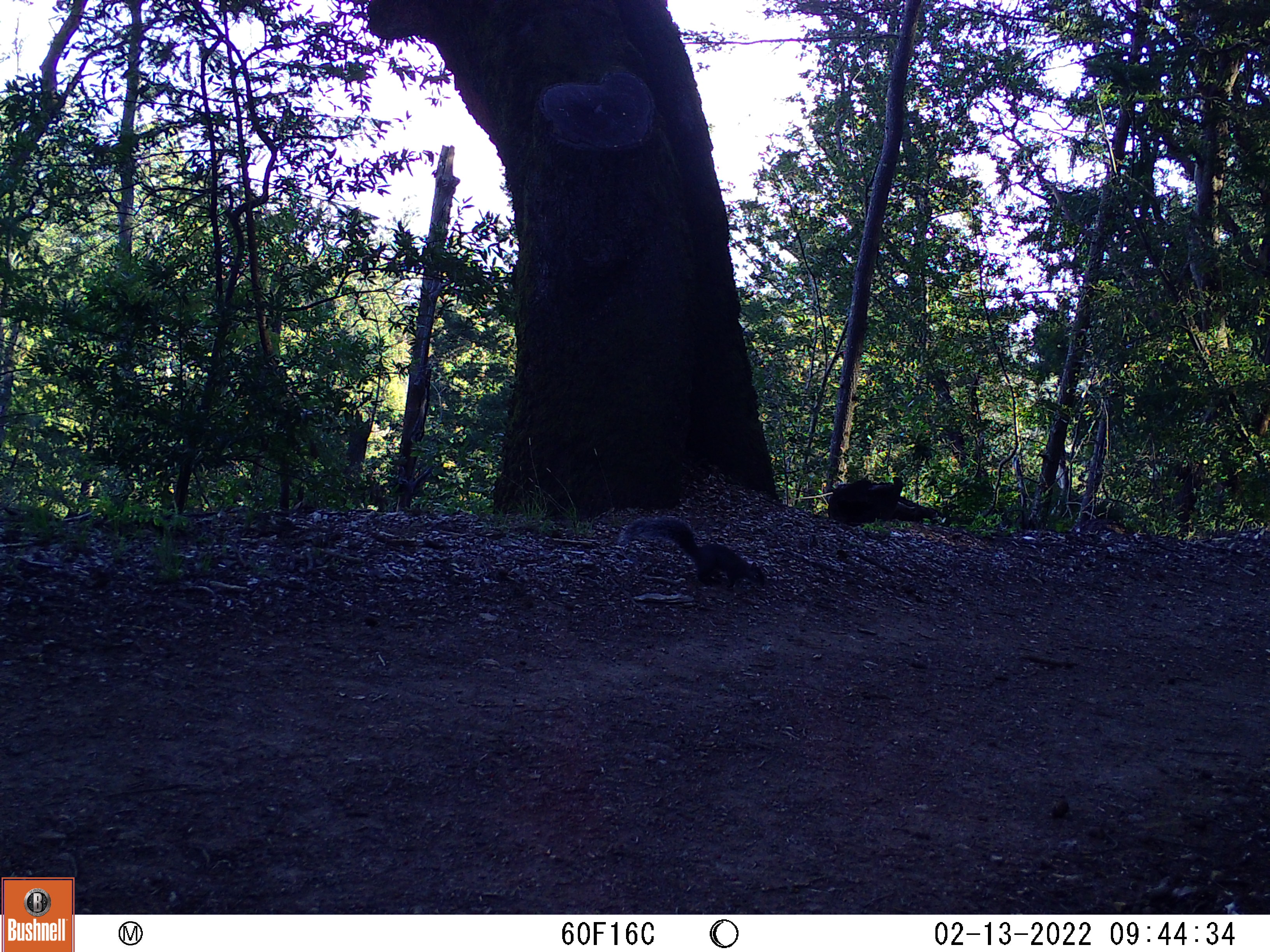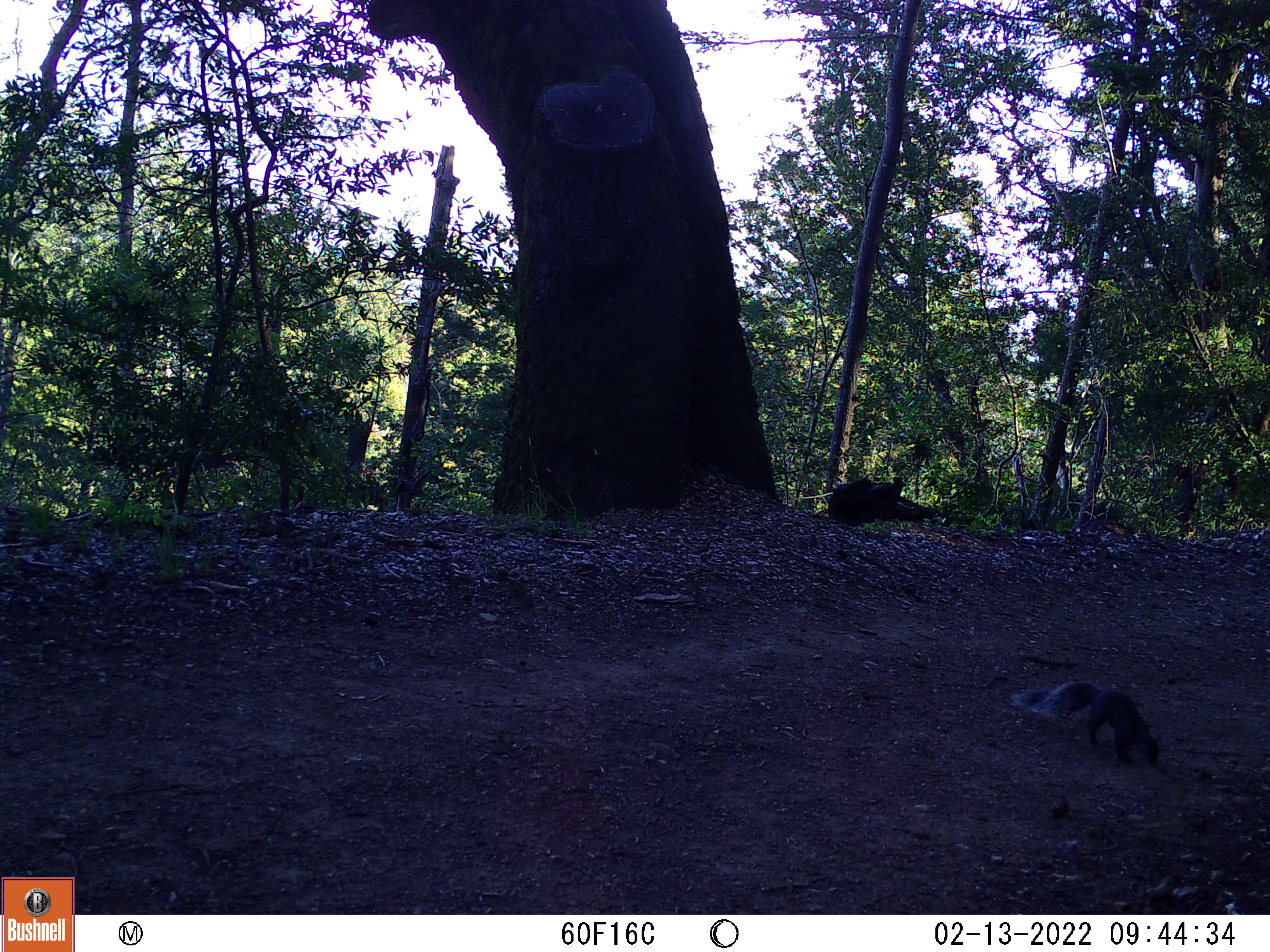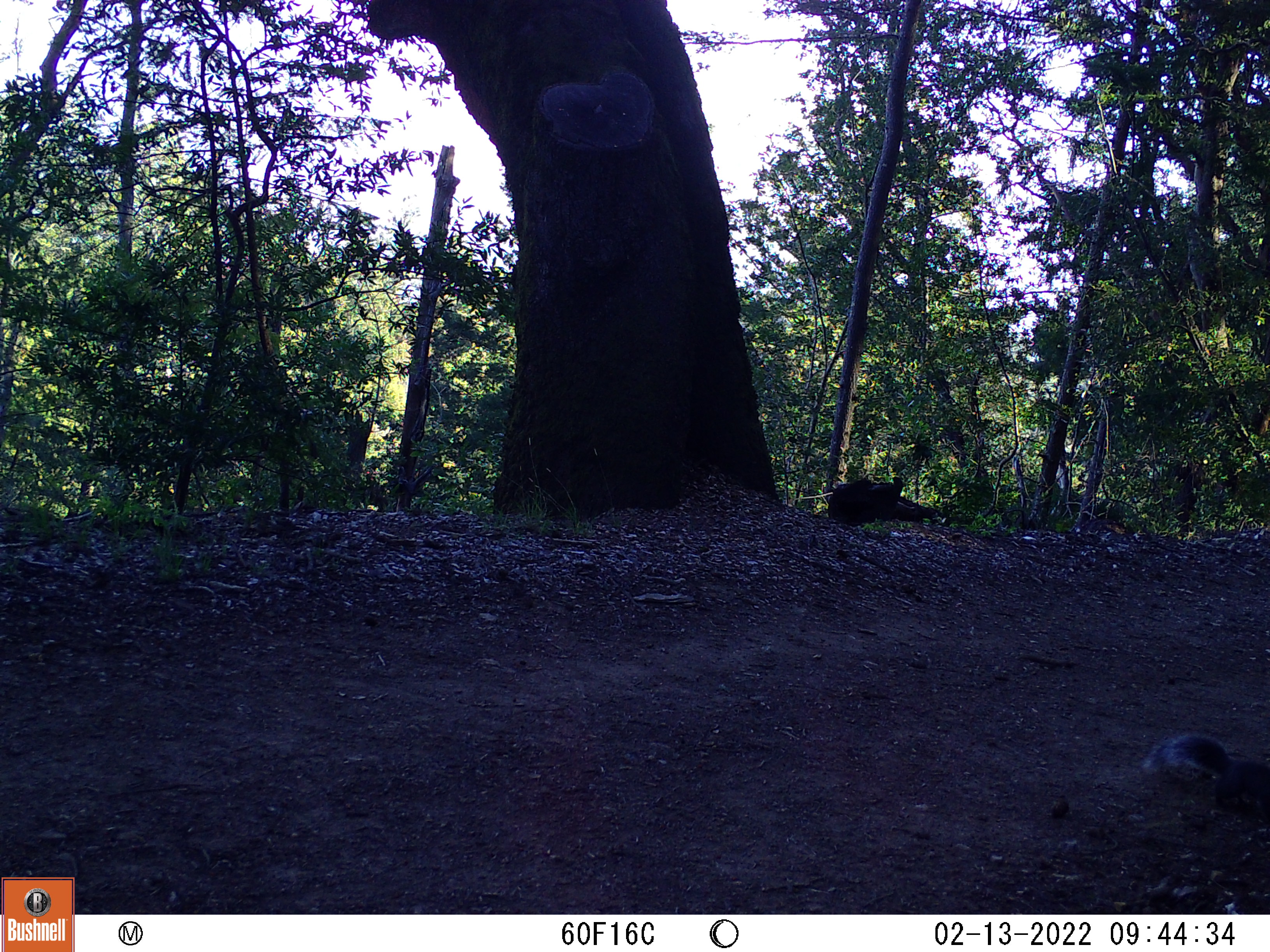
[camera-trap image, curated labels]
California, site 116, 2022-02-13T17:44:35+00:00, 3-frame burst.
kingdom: Animalia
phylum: Chordata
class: Mammalia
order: Rodentia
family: Sciuridae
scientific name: Sciuridae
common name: squirrel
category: unknown squirrel